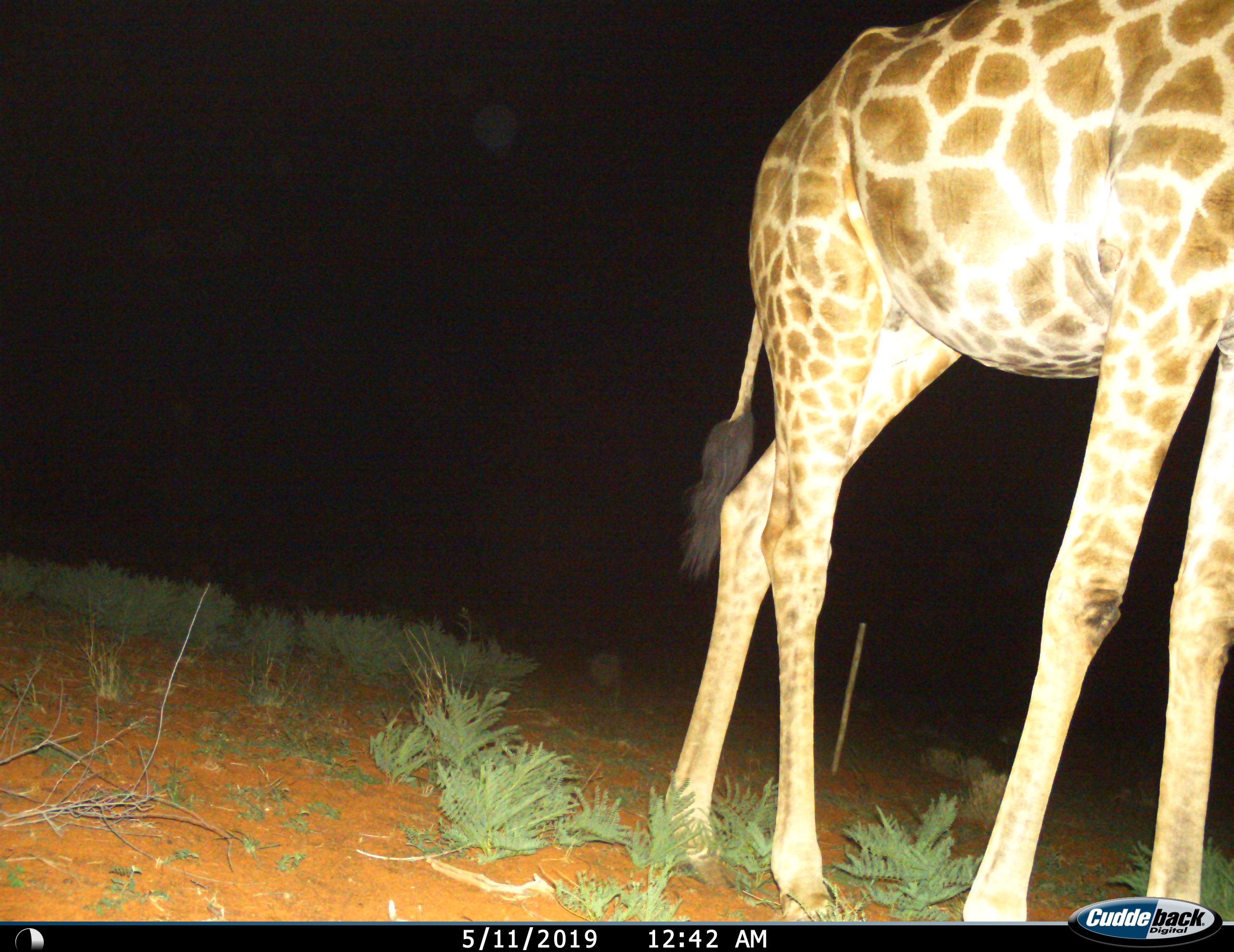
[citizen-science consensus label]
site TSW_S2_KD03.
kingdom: Animalia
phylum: Chordata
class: Mammalia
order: Artiodactyla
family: Giraffidae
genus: Giraffa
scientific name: Giraffa camelopardalis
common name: giraffe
Giraffe (Giraffa camelopardalis), count 1. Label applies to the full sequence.